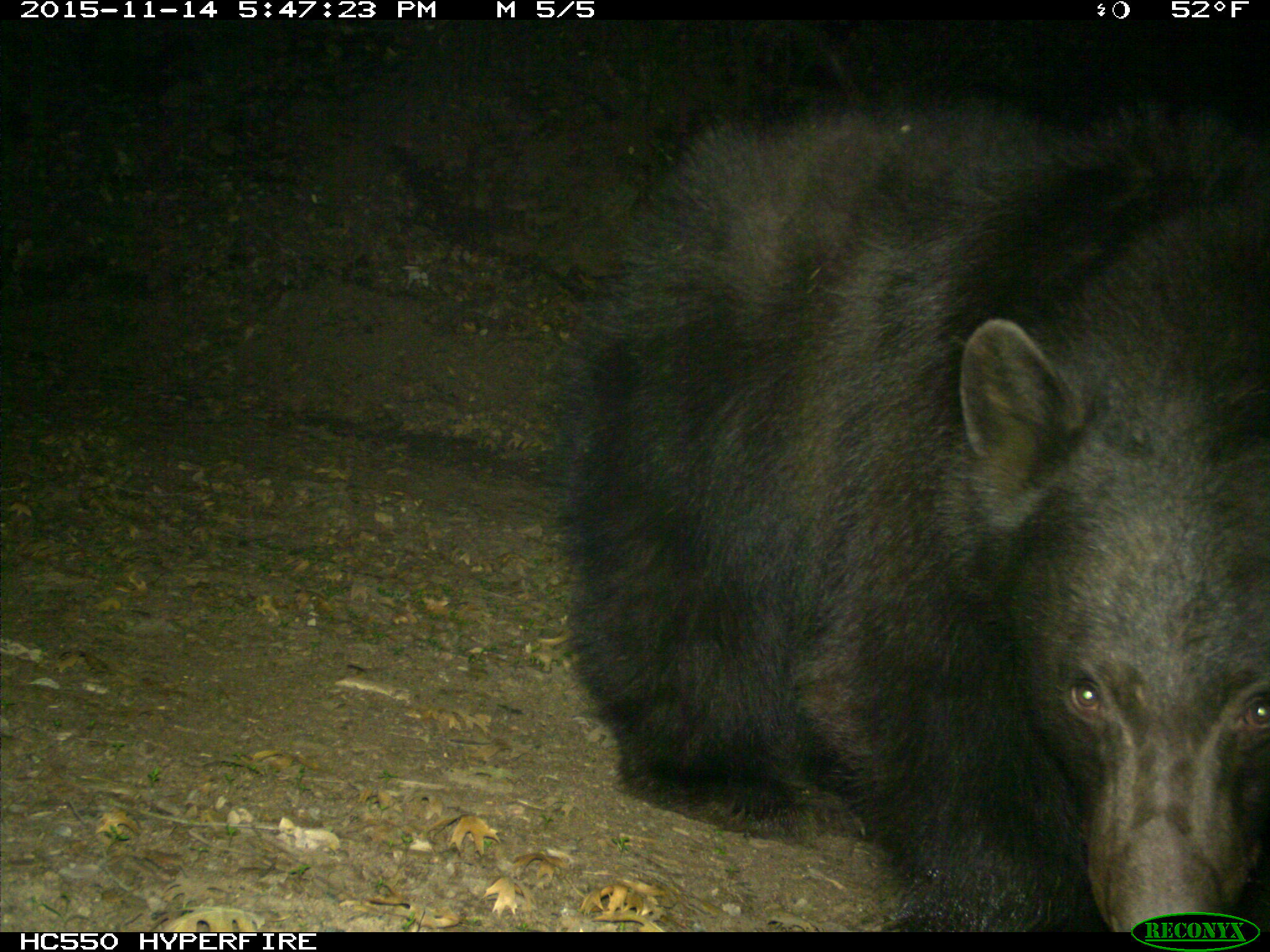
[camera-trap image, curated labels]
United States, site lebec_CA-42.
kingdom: Animalia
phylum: Chordata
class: Mammalia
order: Carnivora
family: Ursidae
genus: Ursus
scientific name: Ursus americanus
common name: american black bear